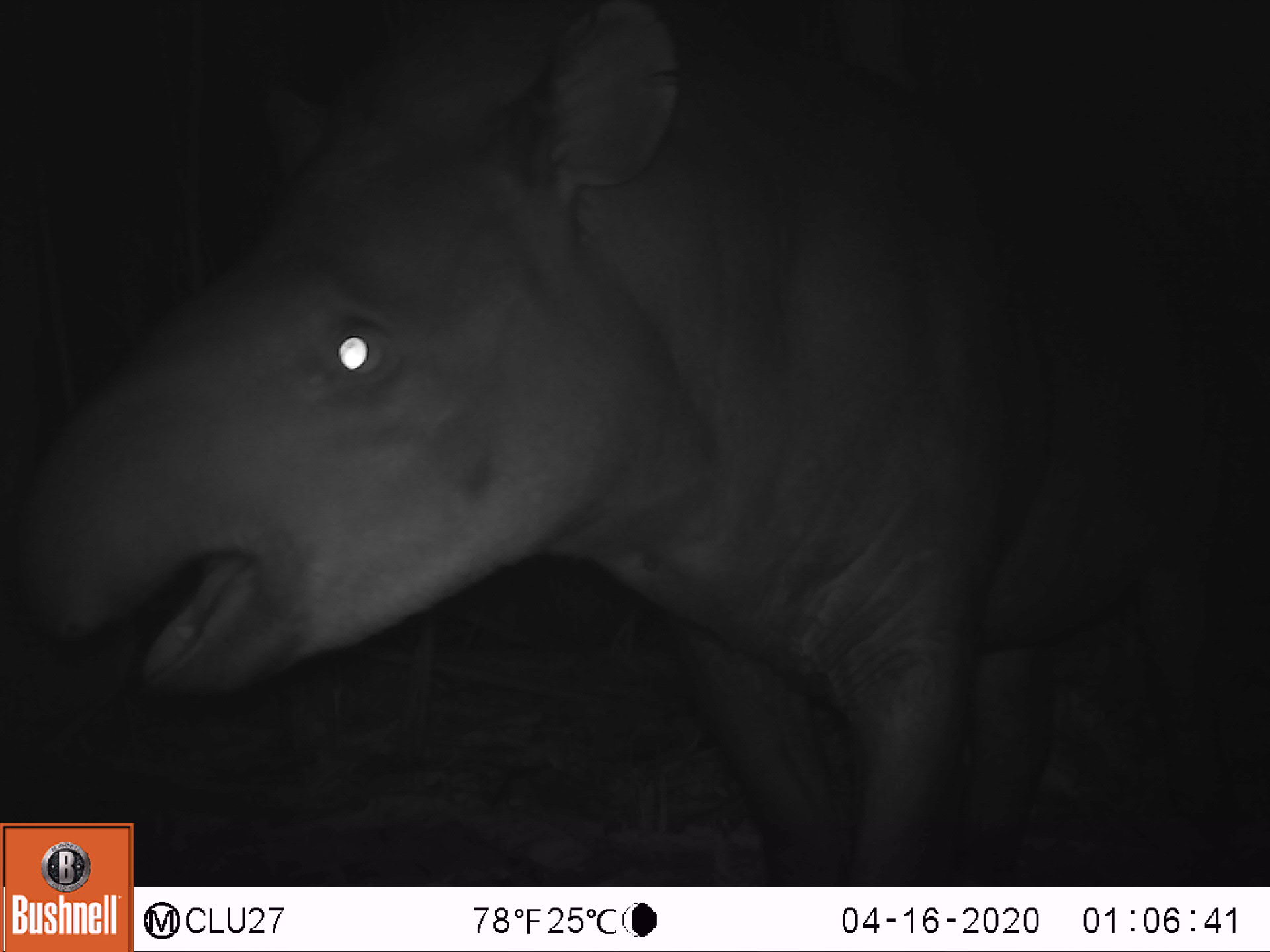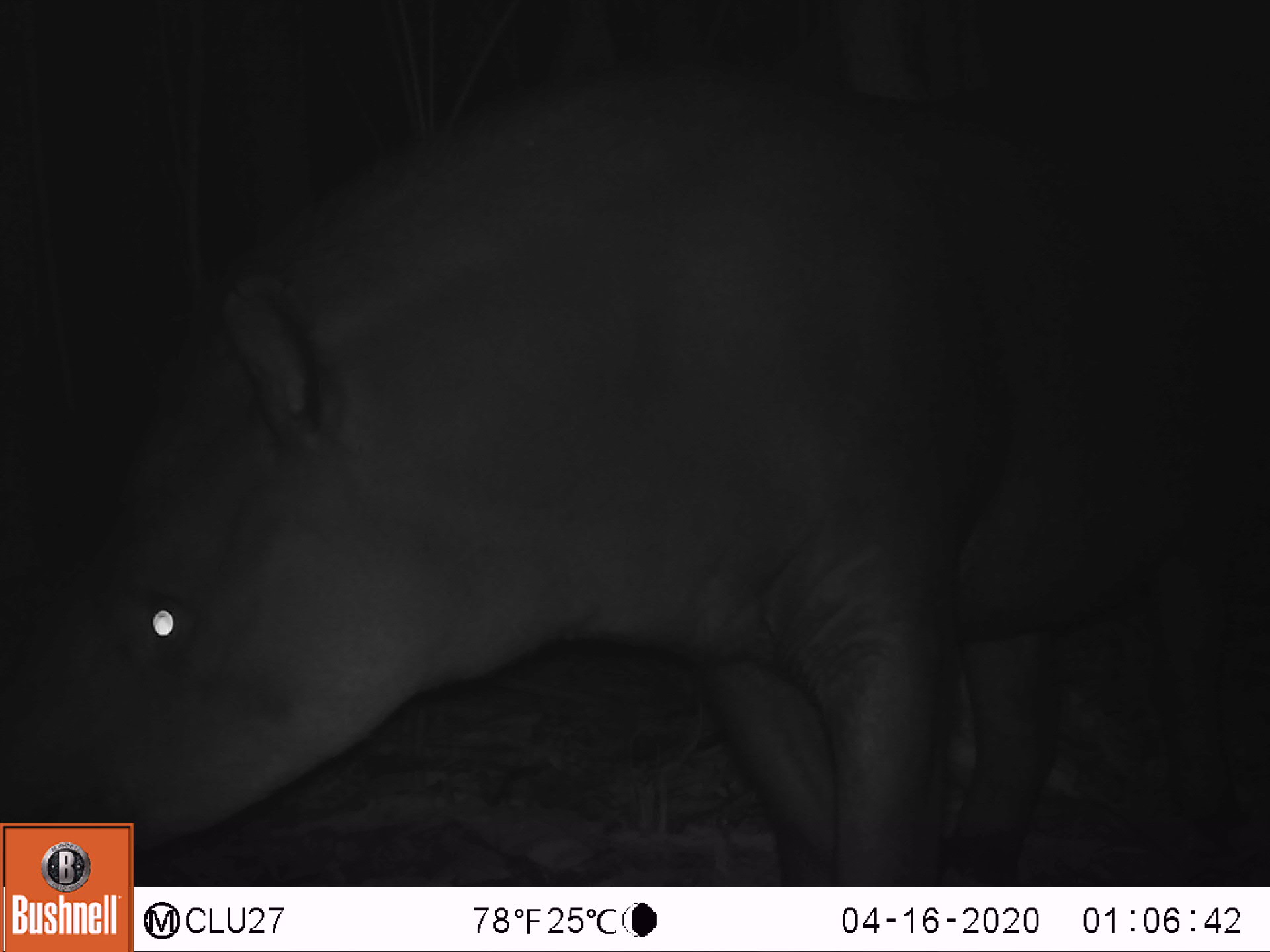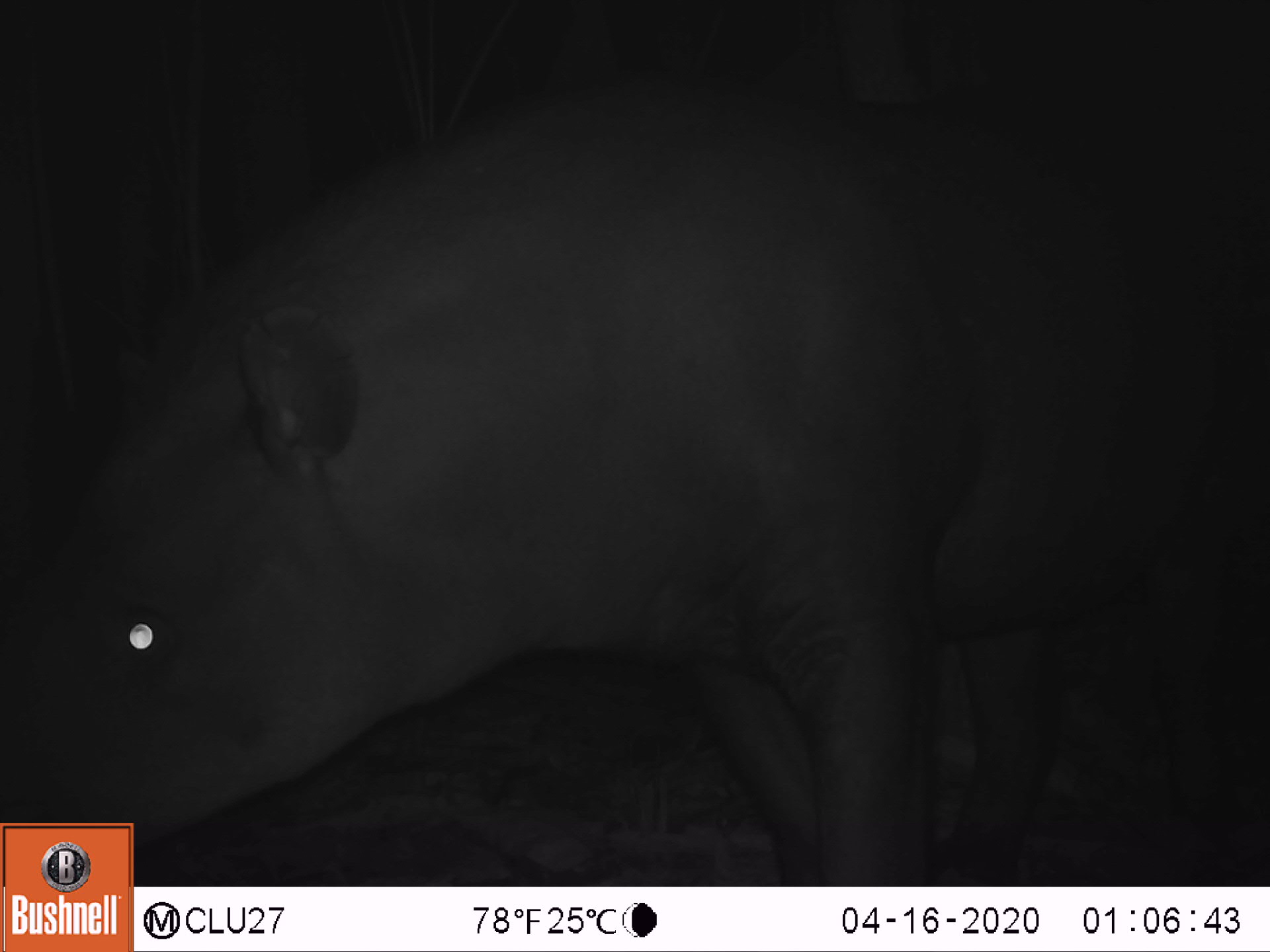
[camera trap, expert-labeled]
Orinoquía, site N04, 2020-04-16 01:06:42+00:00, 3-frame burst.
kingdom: Animalia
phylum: Chordata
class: Mammalia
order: Perissodactyla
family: Tapiridae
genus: Tapirus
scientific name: Tapirus terrestris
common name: lowland tapir